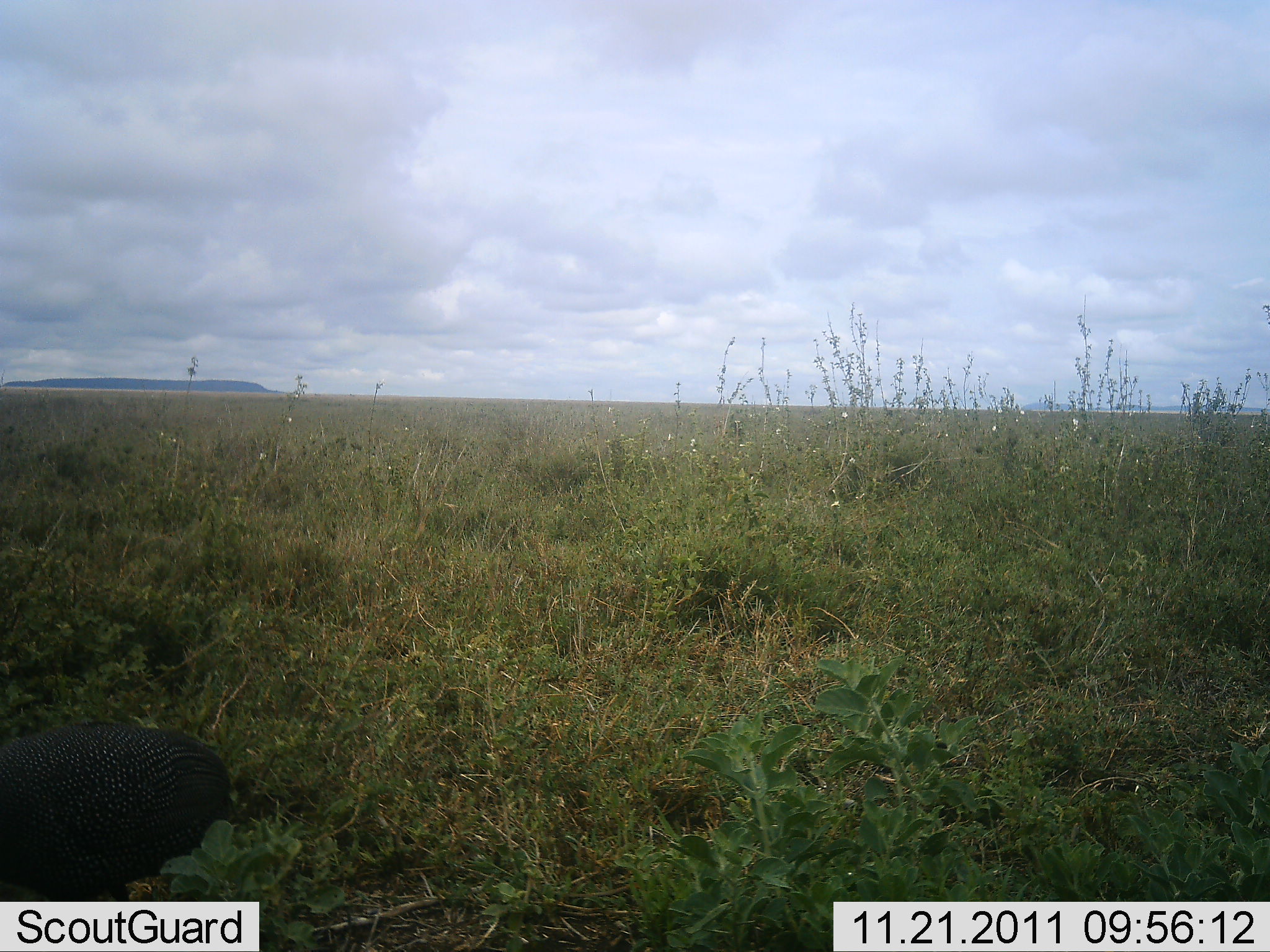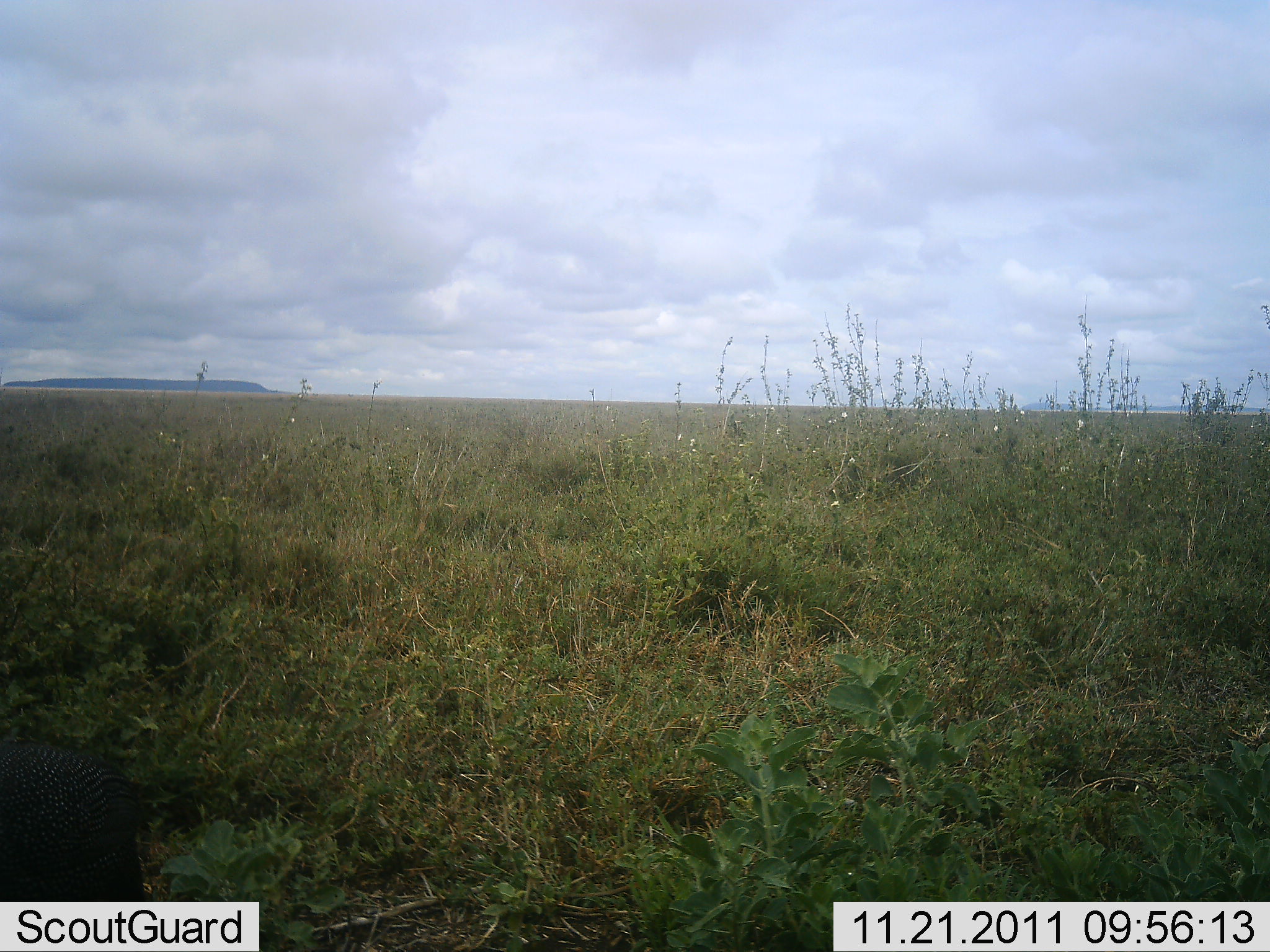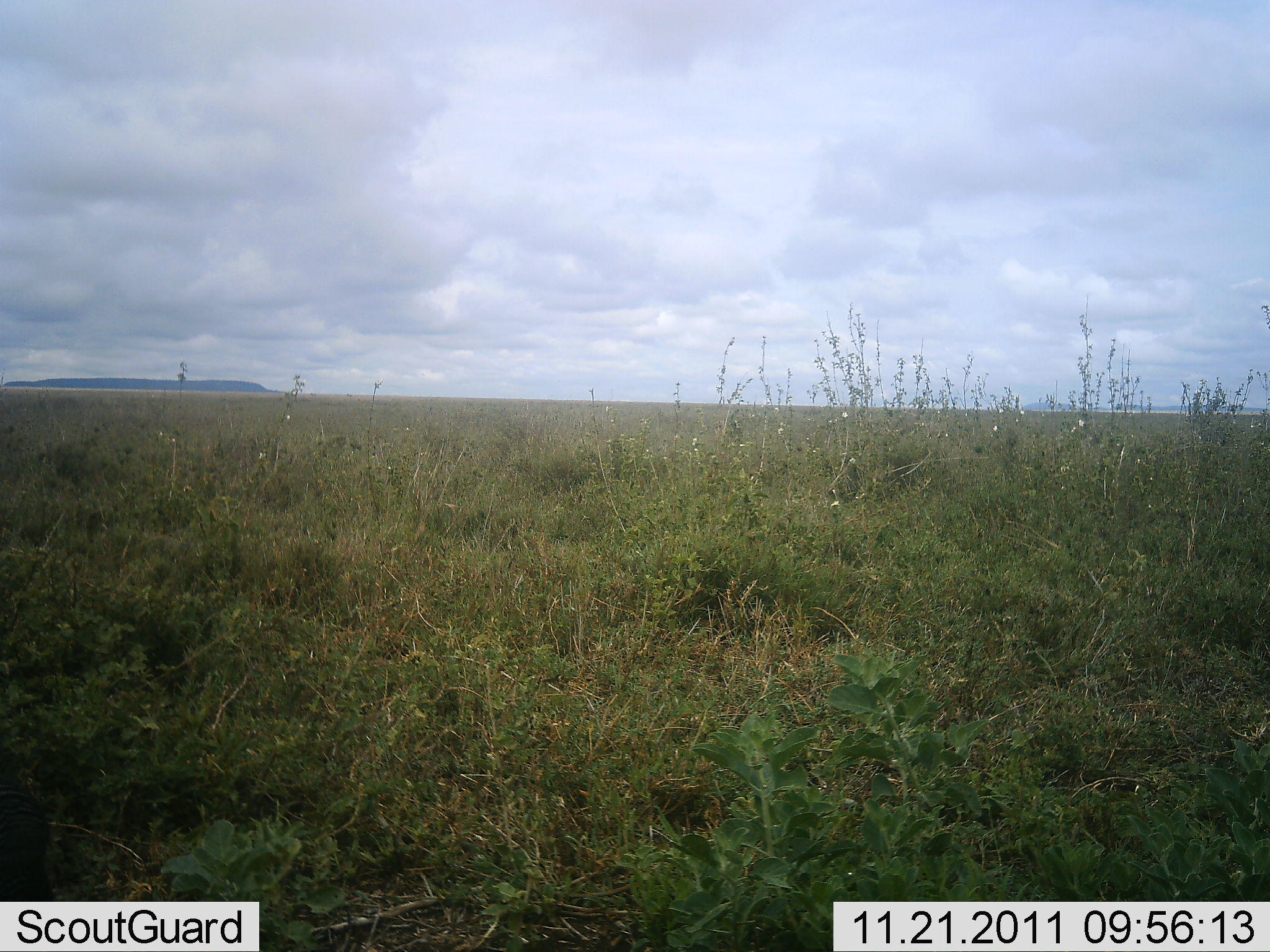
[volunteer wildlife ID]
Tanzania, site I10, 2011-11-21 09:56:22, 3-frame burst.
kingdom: Animalia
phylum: Chordata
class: Aves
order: Galliformes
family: Numididae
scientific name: Numididae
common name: guinea fowl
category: guineafowl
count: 1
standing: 20%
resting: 0%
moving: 80%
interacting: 0%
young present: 0%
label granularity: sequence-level